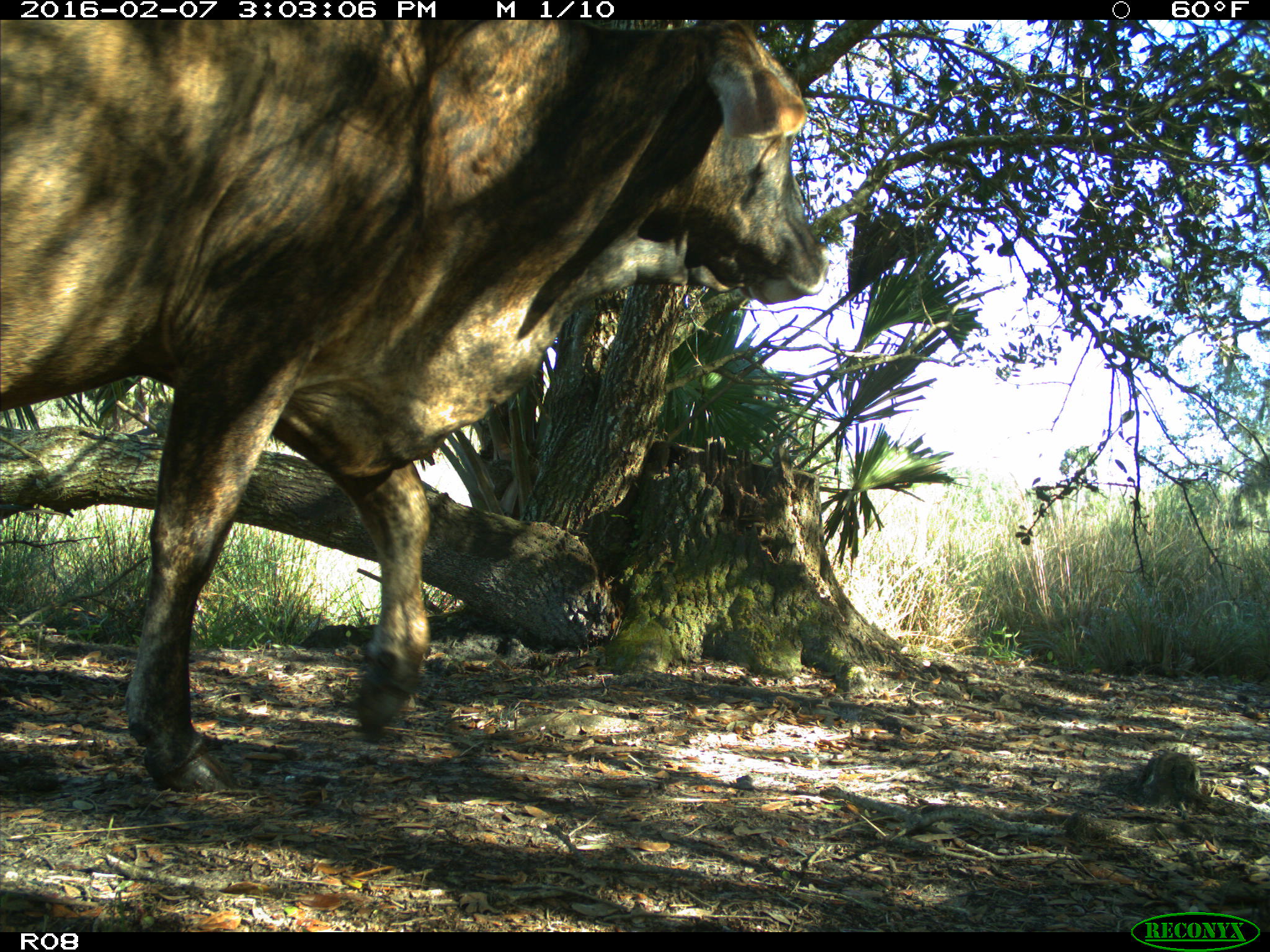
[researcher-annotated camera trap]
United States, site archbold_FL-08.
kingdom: Animalia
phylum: Chordata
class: Mammalia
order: Artiodactyla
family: Bovidae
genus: Bos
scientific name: Bos taurus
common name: domestic cow